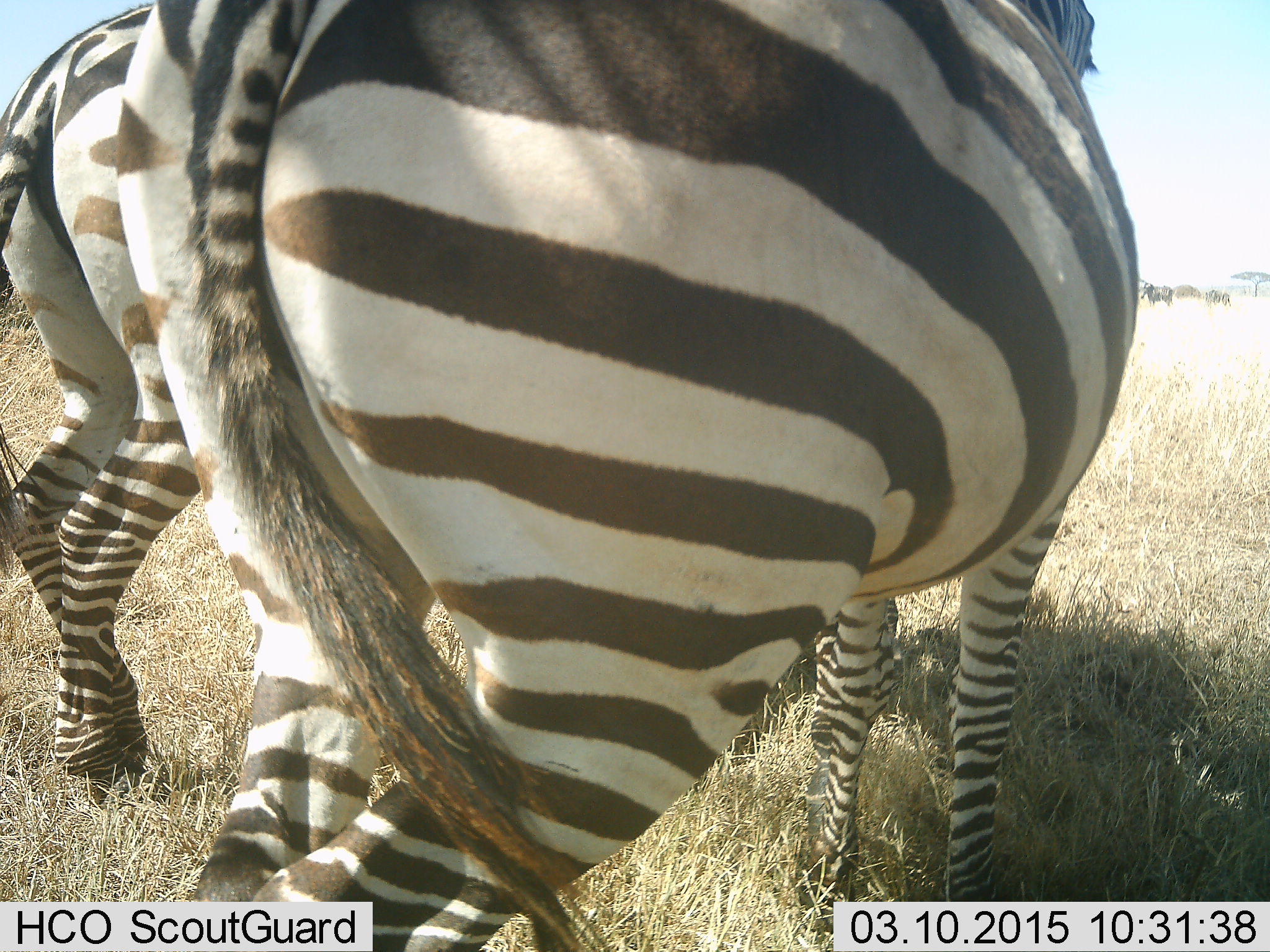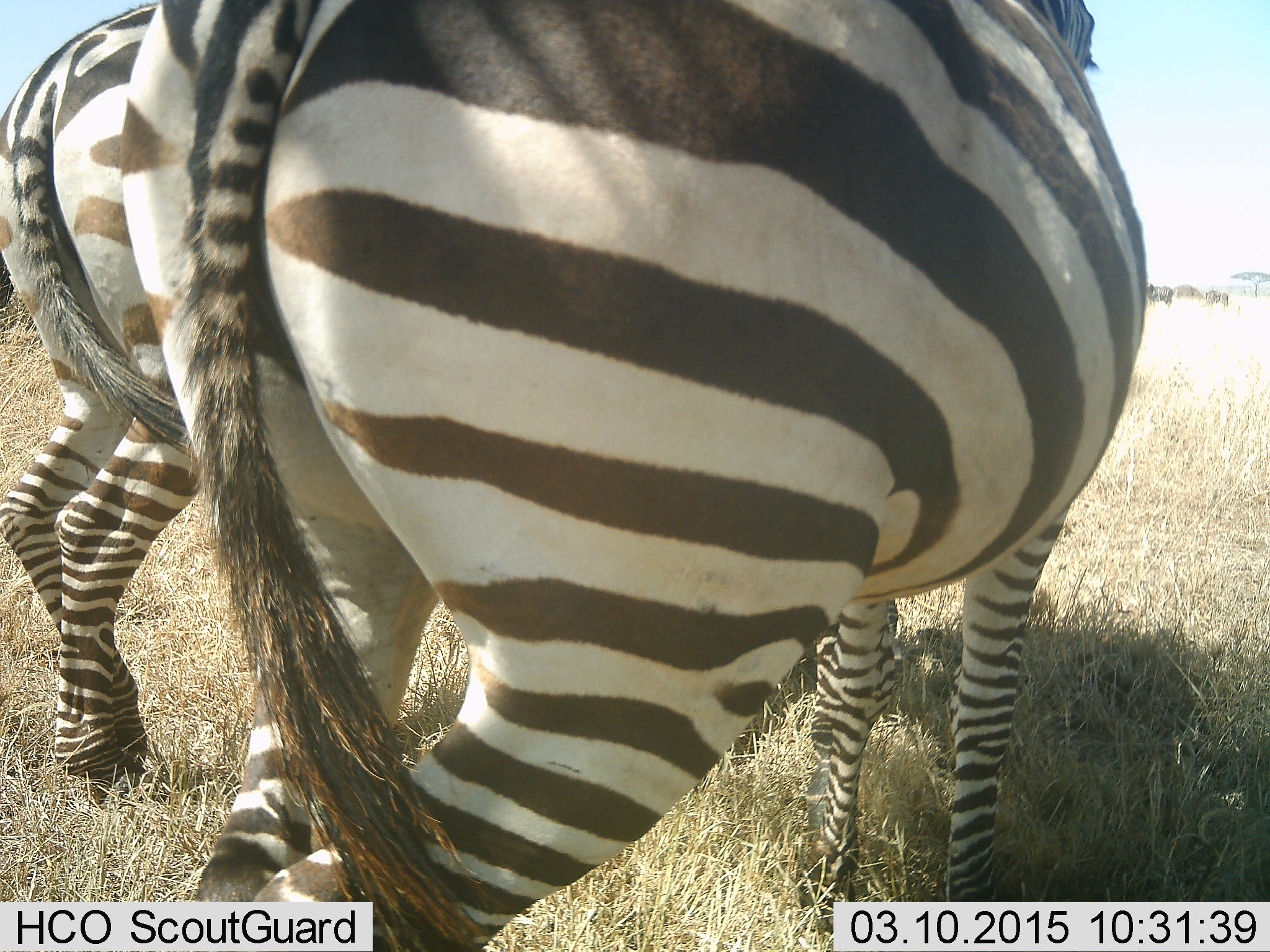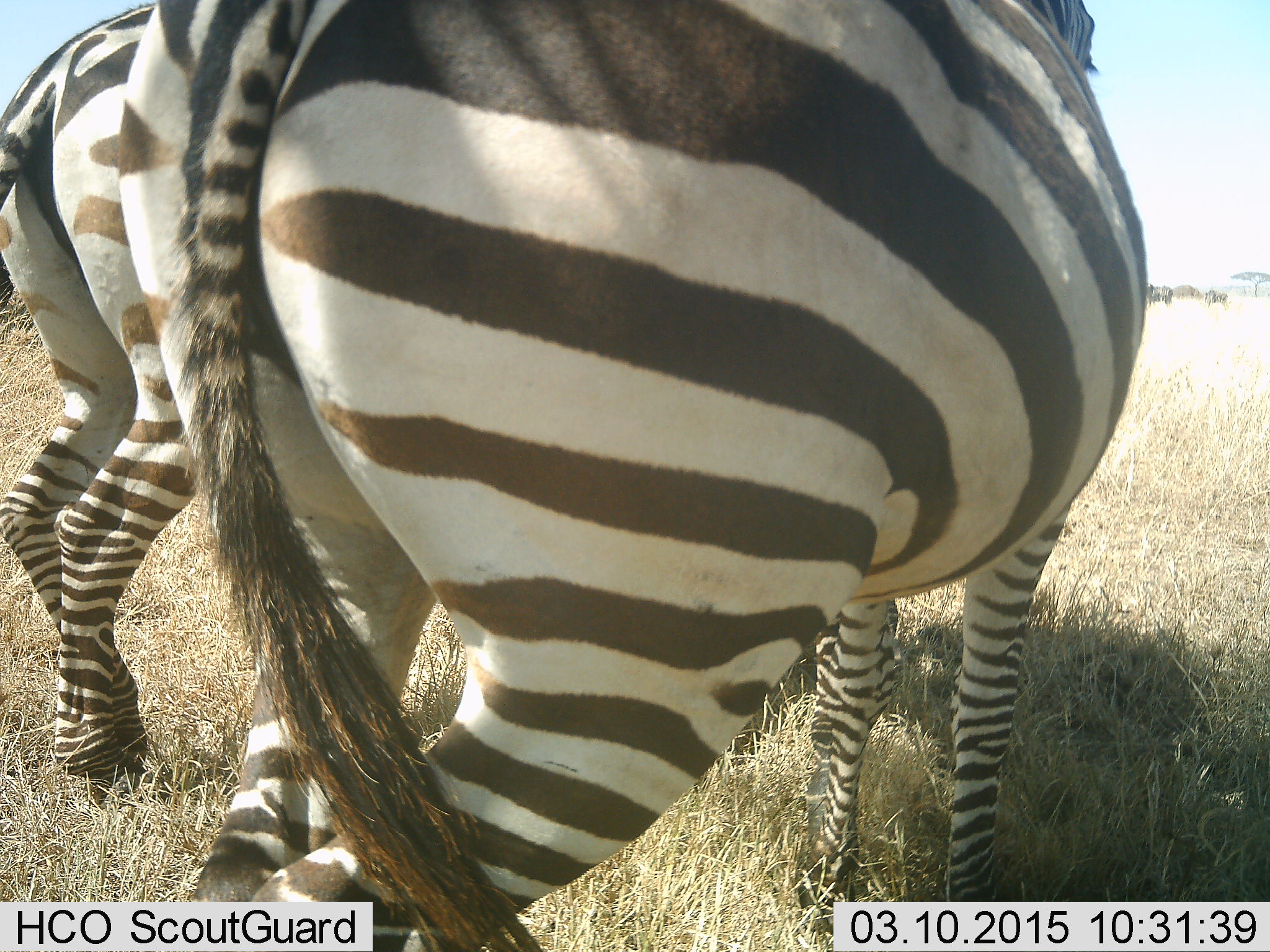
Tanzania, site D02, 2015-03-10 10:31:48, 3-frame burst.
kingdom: Animalia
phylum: Chordata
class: Mammalia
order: Perissodactyla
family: Equidae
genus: Equus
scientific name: Equus quagga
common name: plains zebra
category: zebra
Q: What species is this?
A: Zebra (plains zebra) (Equus quagga).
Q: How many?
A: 2.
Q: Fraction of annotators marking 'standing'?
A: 93%.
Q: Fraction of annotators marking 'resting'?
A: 7%.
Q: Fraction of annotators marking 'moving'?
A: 0%.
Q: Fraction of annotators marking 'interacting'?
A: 0%.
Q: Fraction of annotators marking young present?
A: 0%.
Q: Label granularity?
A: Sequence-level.